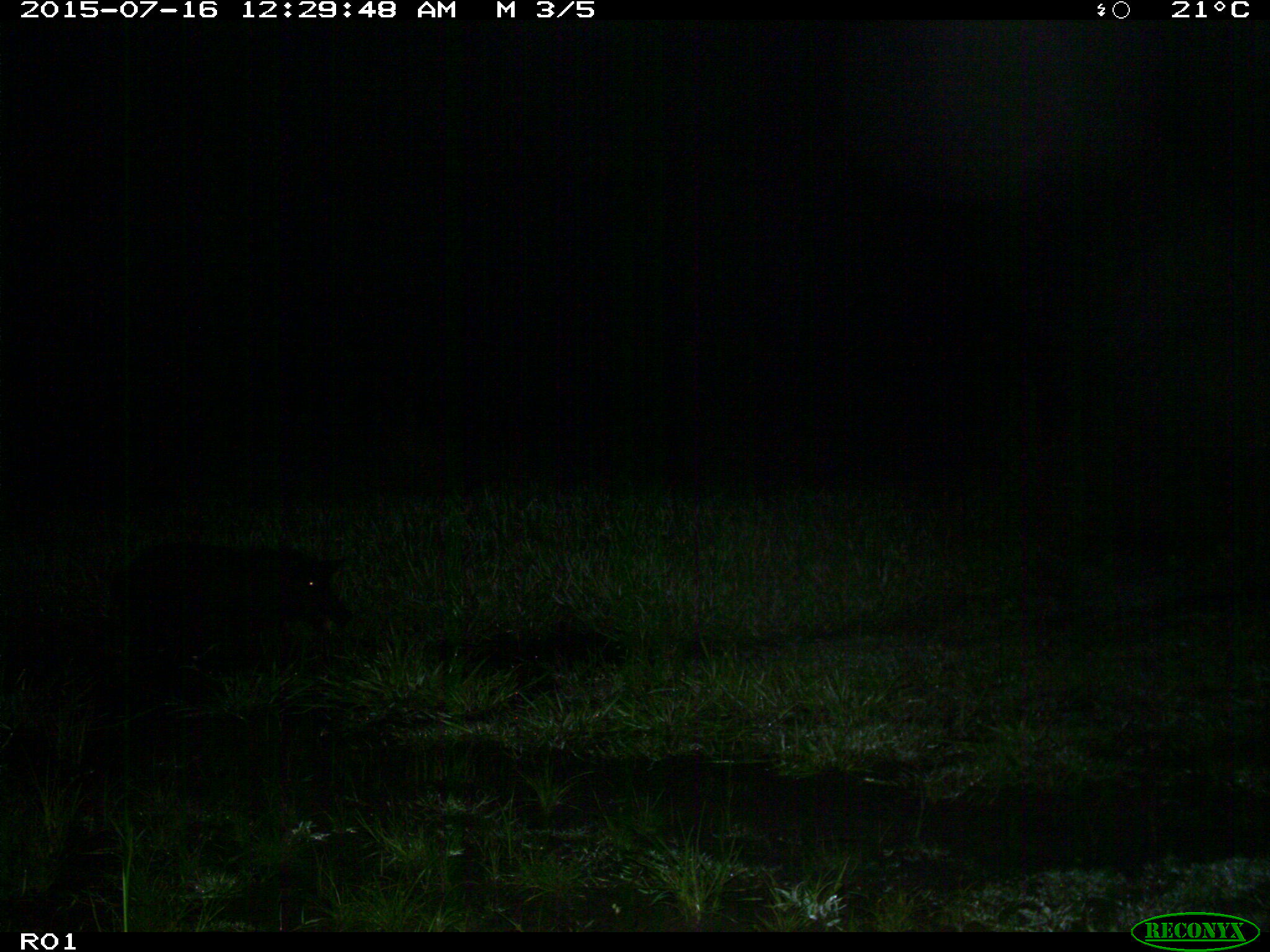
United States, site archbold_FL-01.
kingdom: Animalia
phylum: Chordata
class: Mammalia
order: Artiodactyla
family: Suidae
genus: Sus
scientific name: Sus scrofa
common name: wild boar